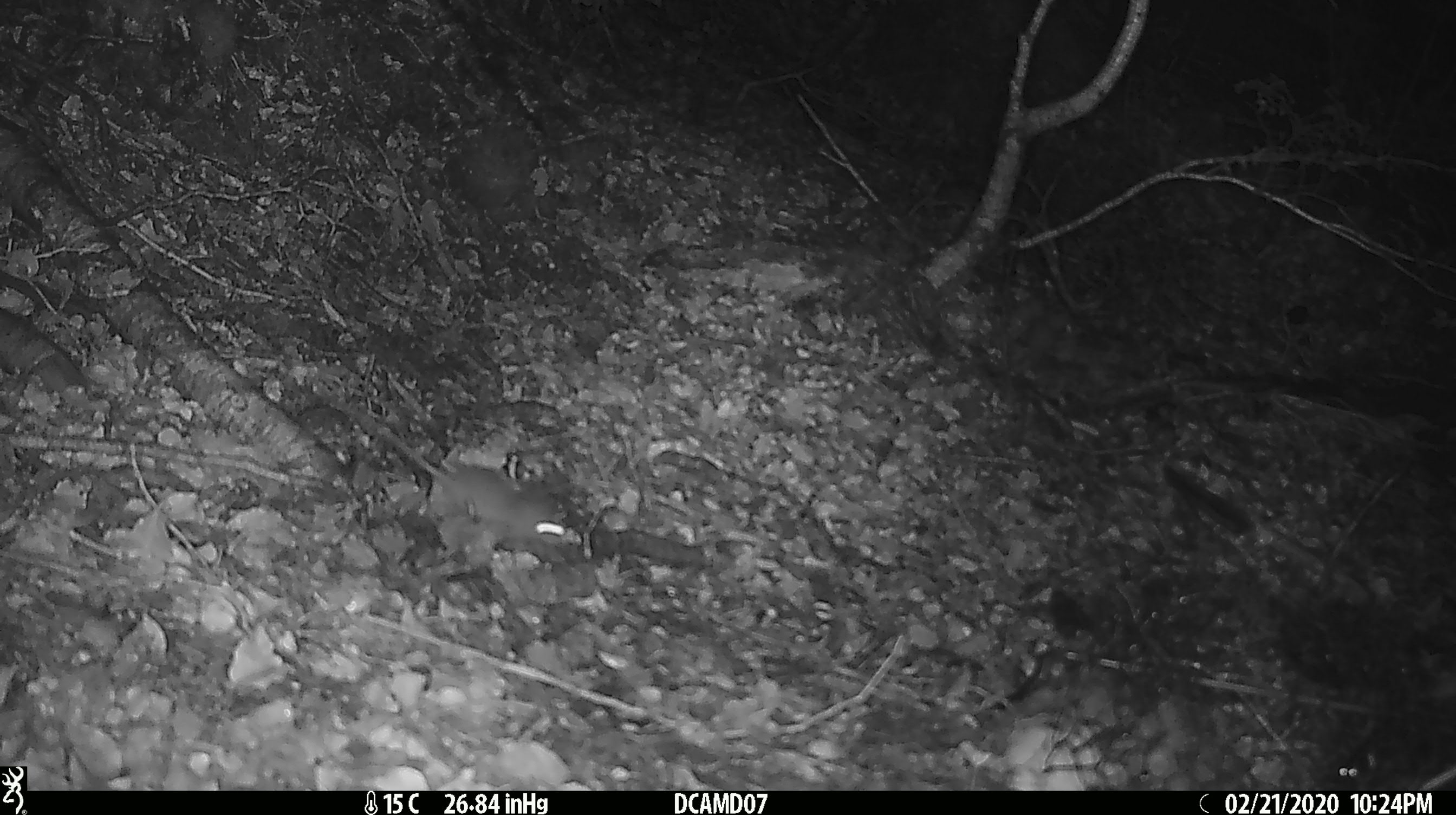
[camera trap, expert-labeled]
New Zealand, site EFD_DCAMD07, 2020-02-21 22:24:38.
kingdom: Animalia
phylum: Chordata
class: Mammalia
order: Rodentia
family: Muridae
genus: Mus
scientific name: Mus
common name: mouse